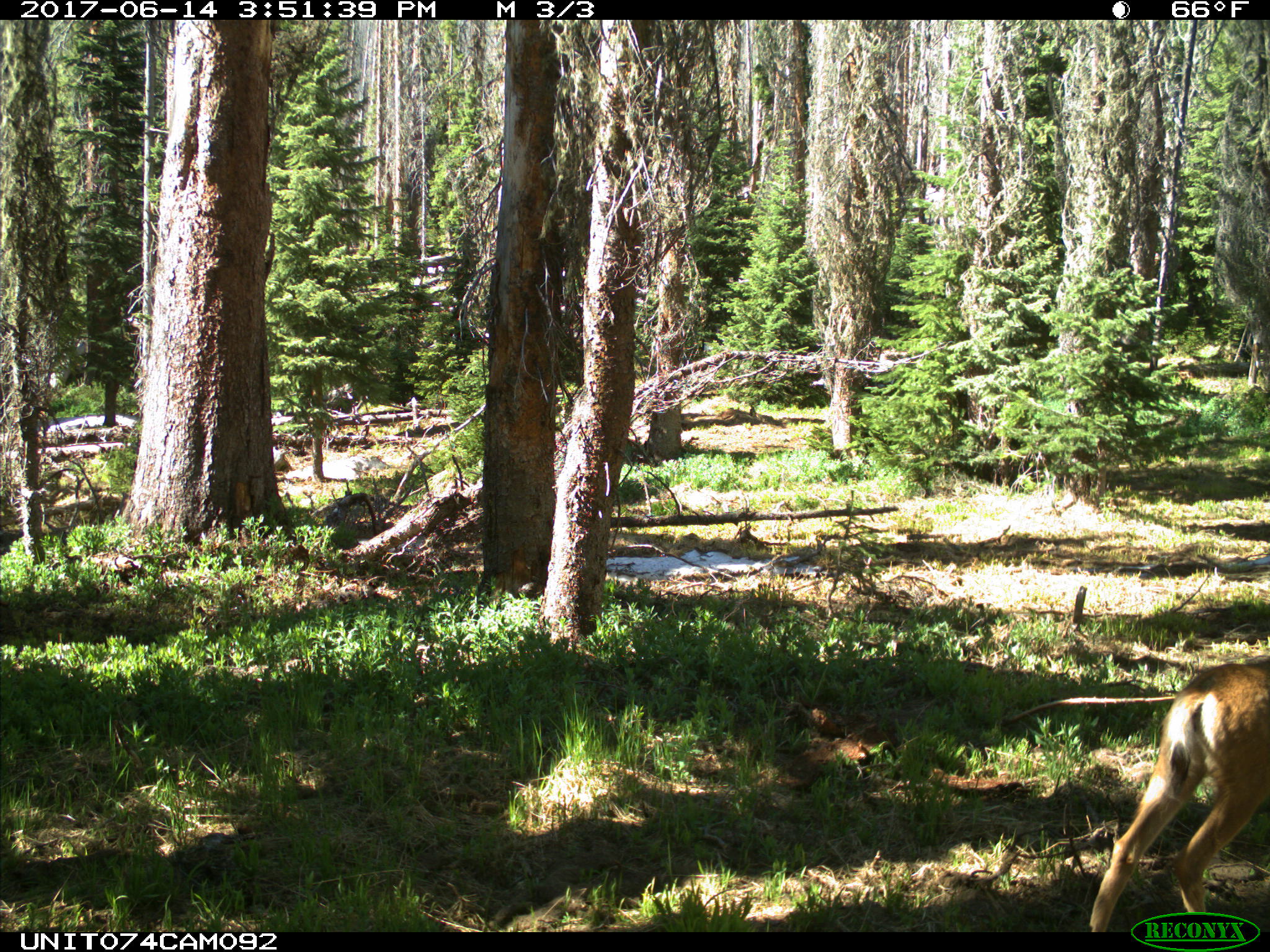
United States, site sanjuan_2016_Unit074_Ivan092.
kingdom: Animalia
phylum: Chordata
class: Mammalia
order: Artiodactyla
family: Cervidae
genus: Odocoileus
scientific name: Odocoileus hemionus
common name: mule deer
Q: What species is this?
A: Odocoileus hemionus (mule deer).